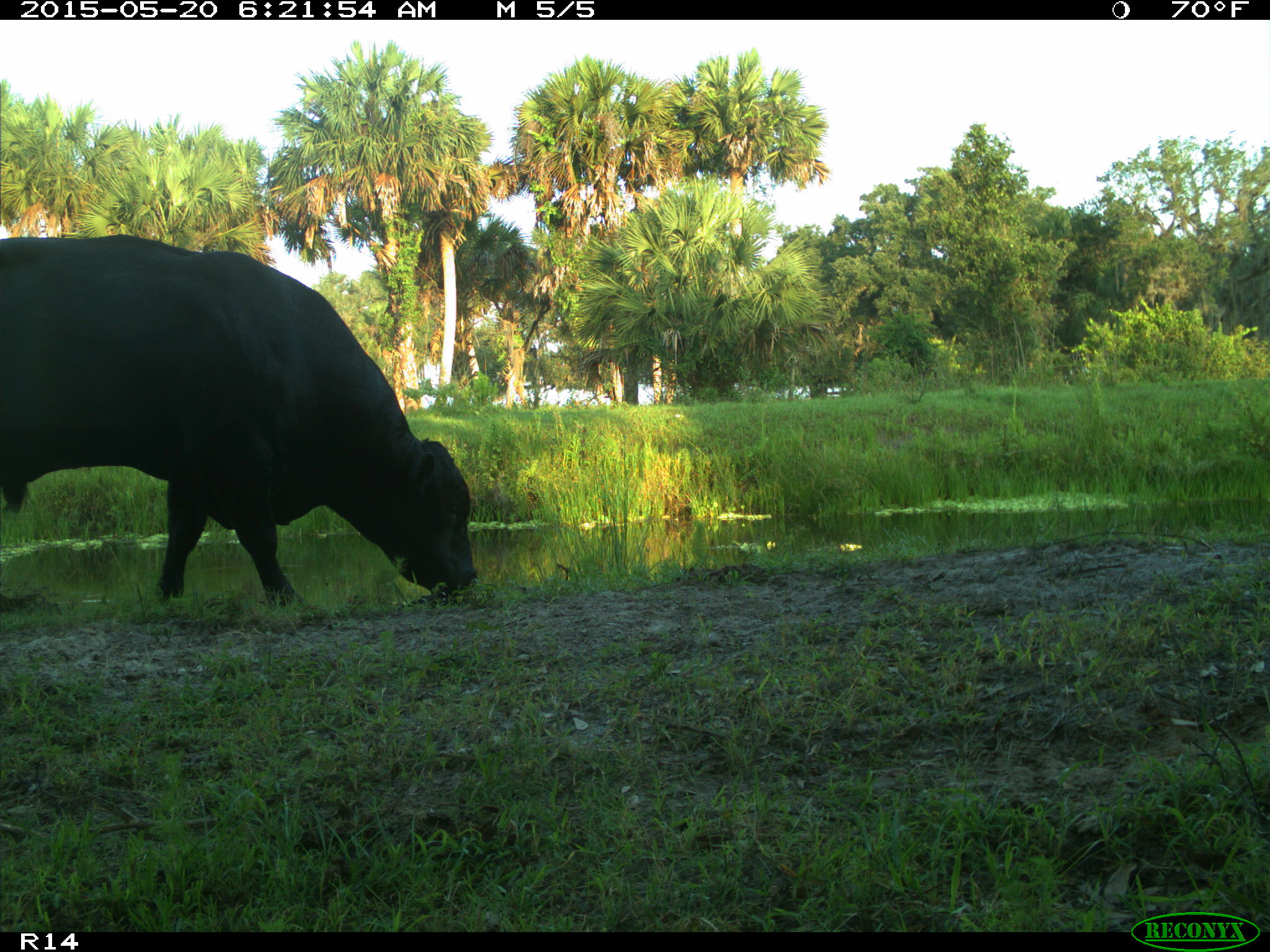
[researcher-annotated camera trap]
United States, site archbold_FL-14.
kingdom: Animalia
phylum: Chordata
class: Mammalia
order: Artiodactyla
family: Bovidae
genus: Bos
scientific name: Bos taurus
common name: domestic cow